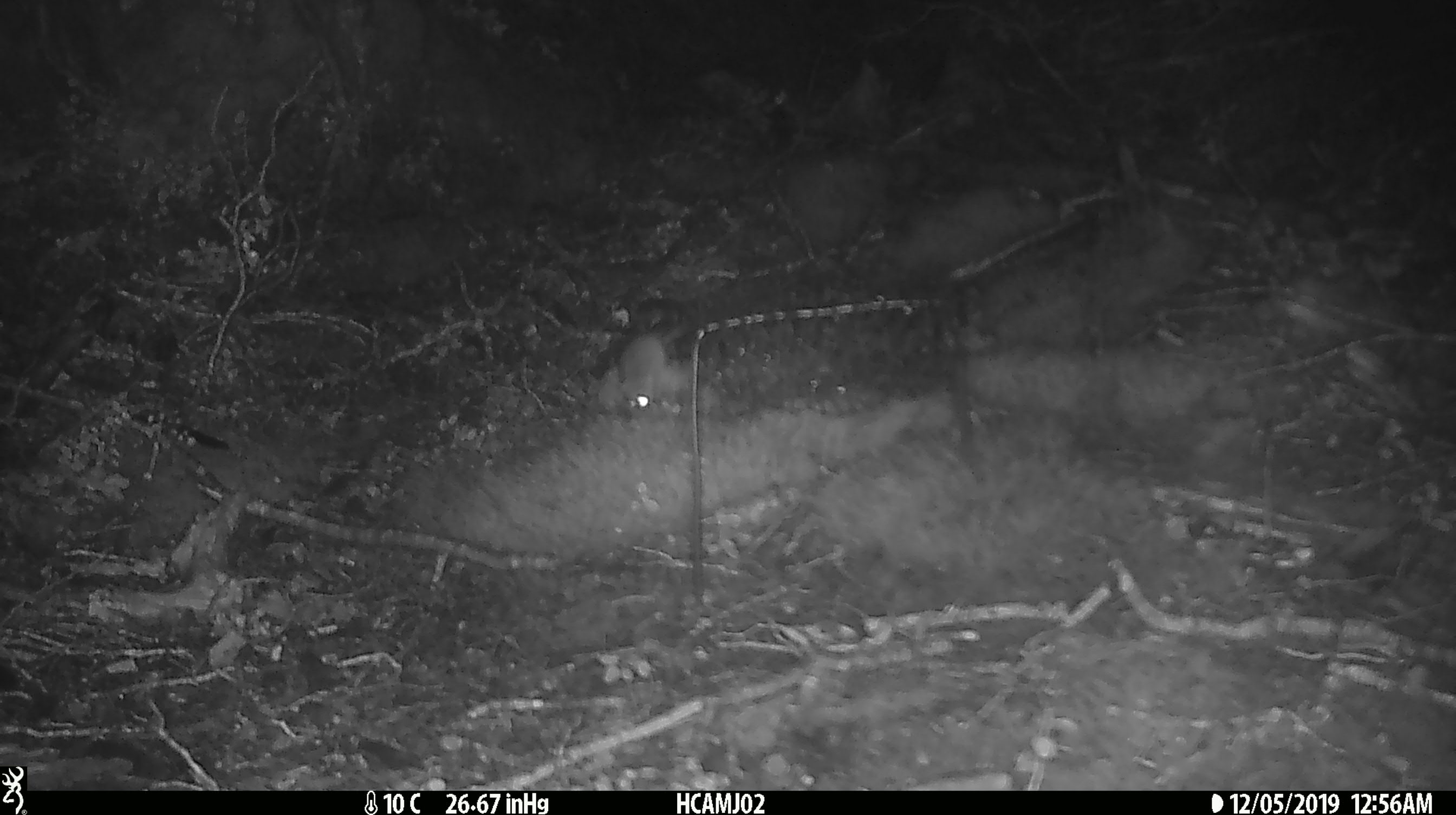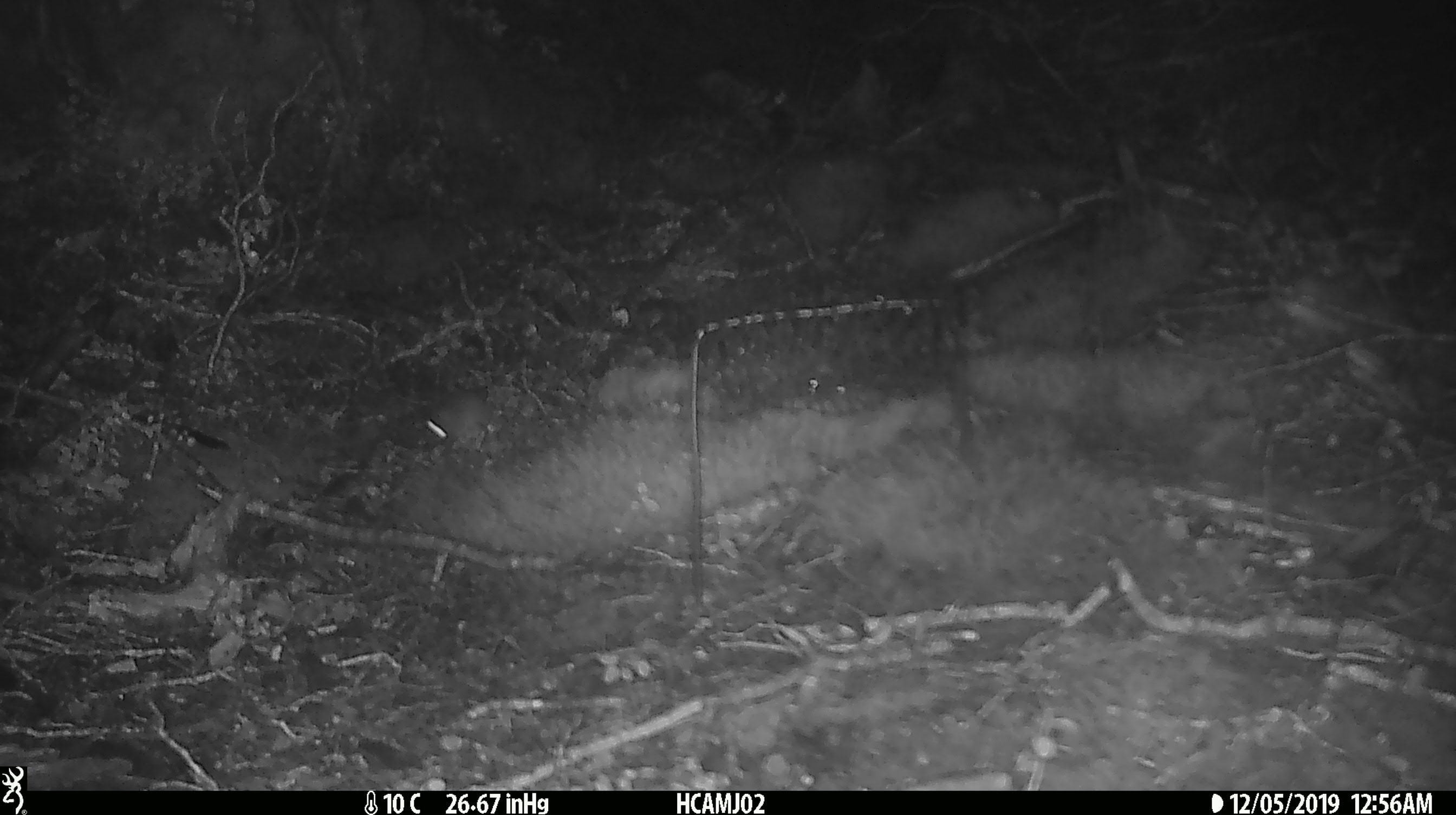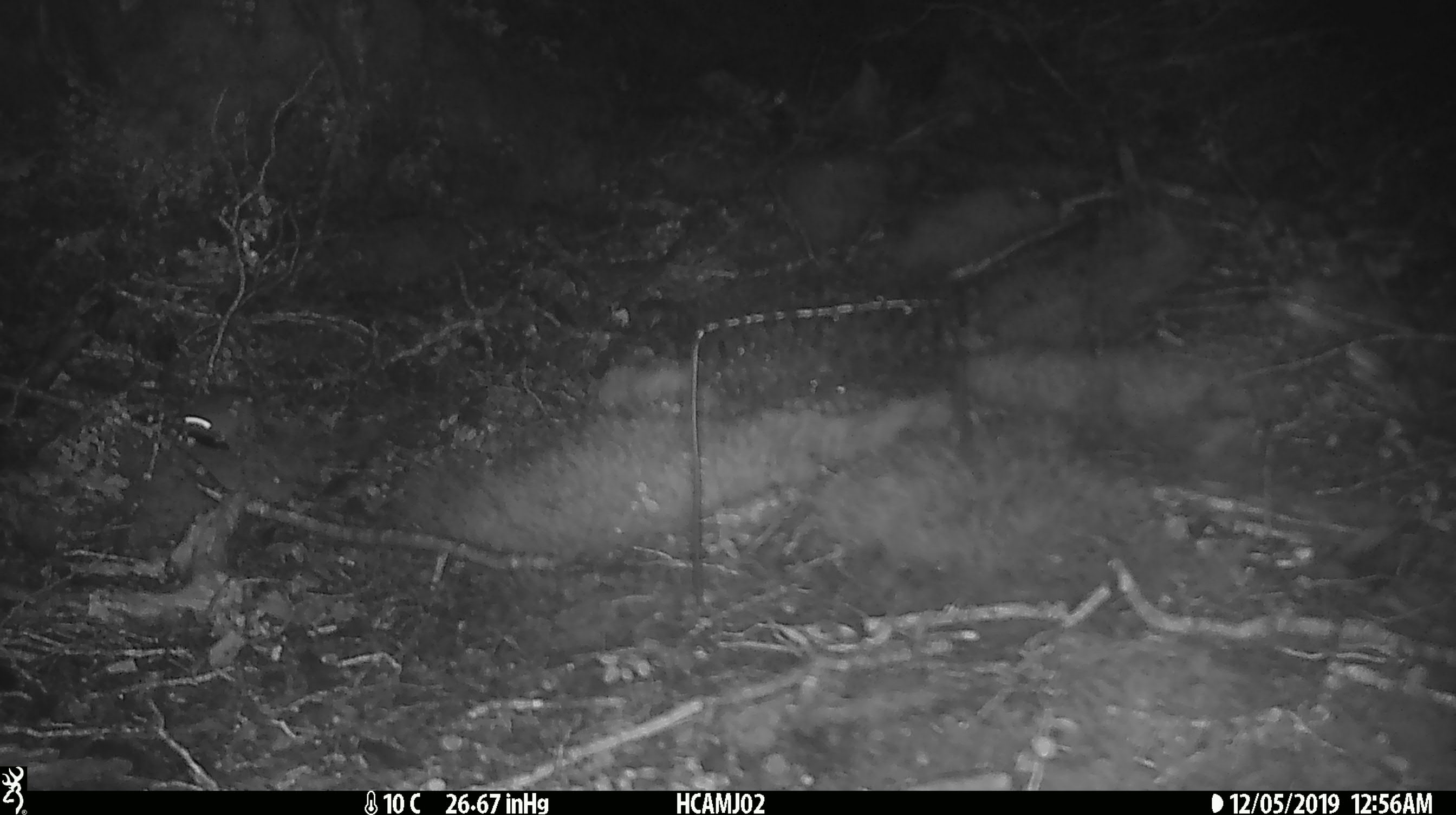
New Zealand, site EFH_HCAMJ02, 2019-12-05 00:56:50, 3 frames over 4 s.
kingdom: Animalia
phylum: Chordata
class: Mammalia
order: Rodentia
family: Muridae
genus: Mus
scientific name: Mus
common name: mouse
Mouse (Mus).